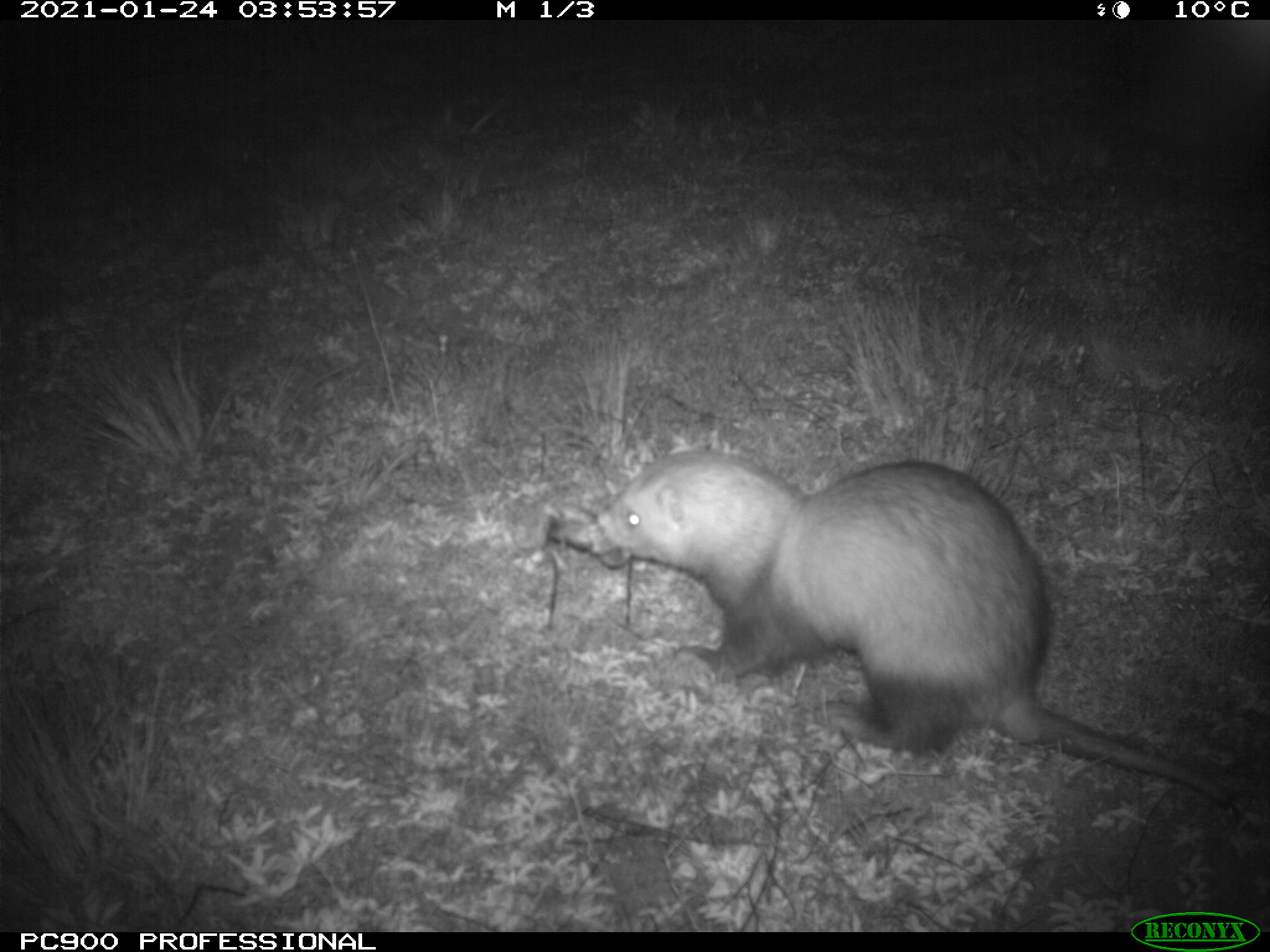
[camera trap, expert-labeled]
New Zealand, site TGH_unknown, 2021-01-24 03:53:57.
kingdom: Animalia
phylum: Chordata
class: Mammalia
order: Carnivora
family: Mustelidae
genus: Mustela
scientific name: Mustela furo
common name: ferret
Ferret (Mustela furo).